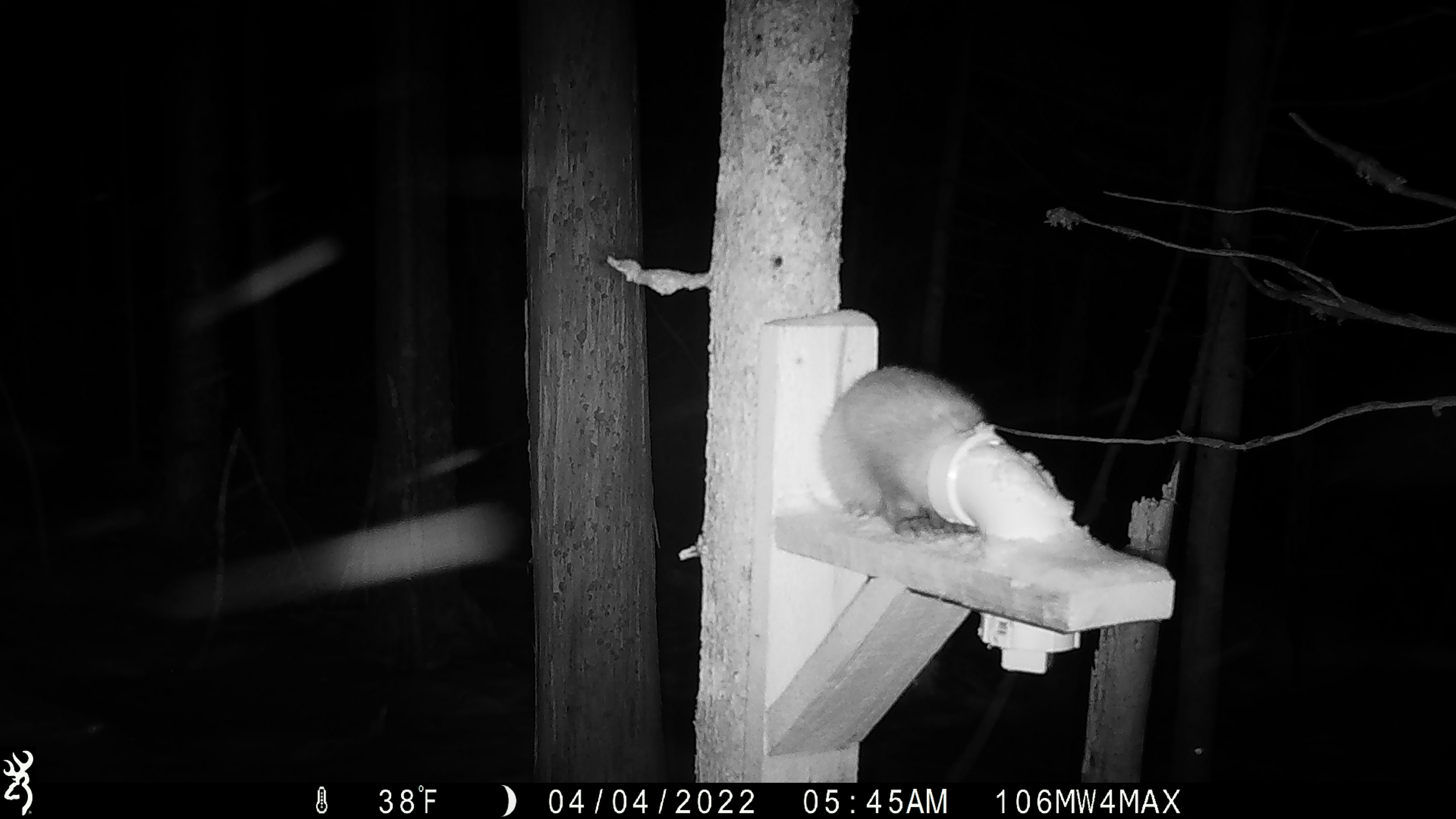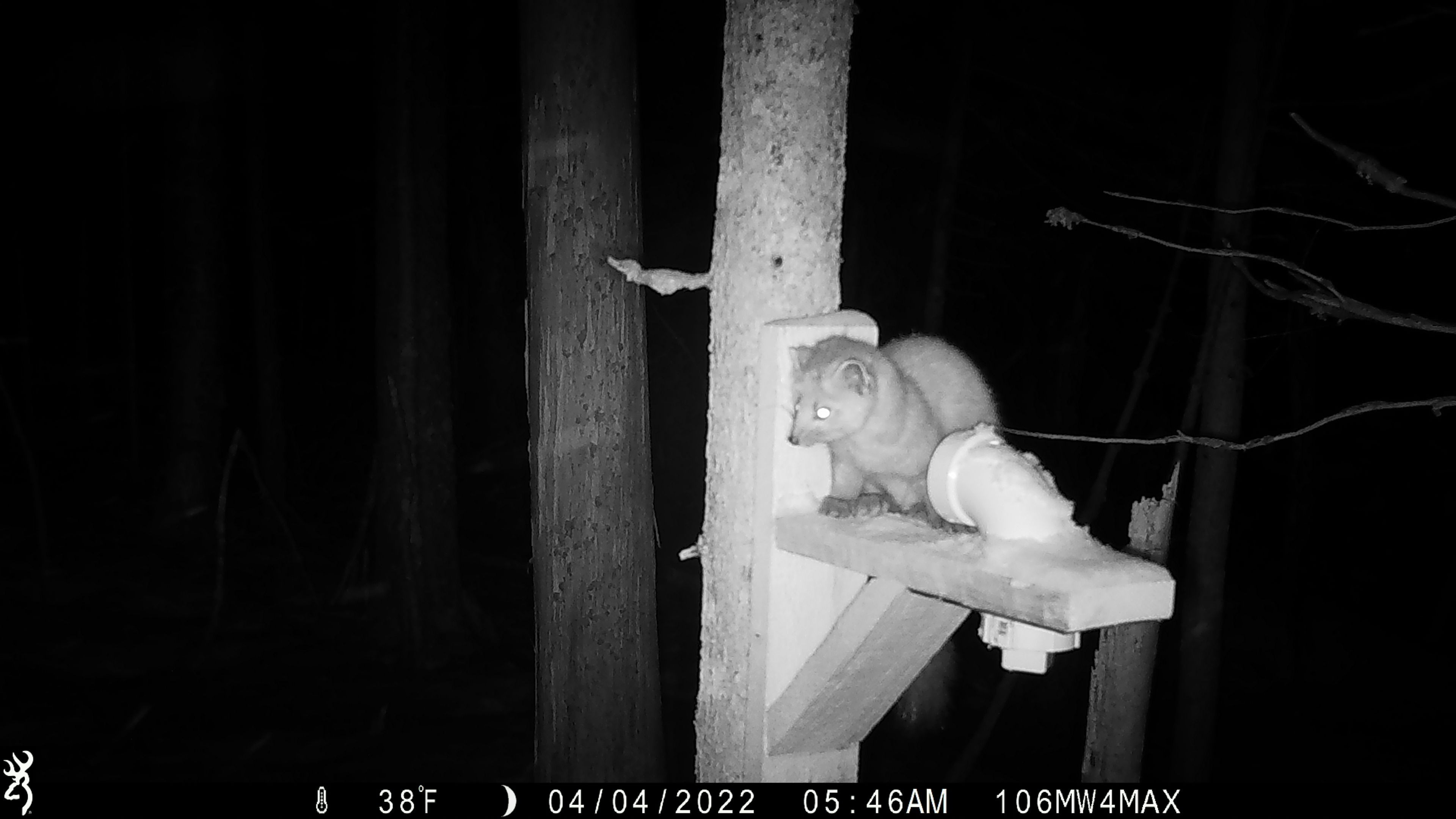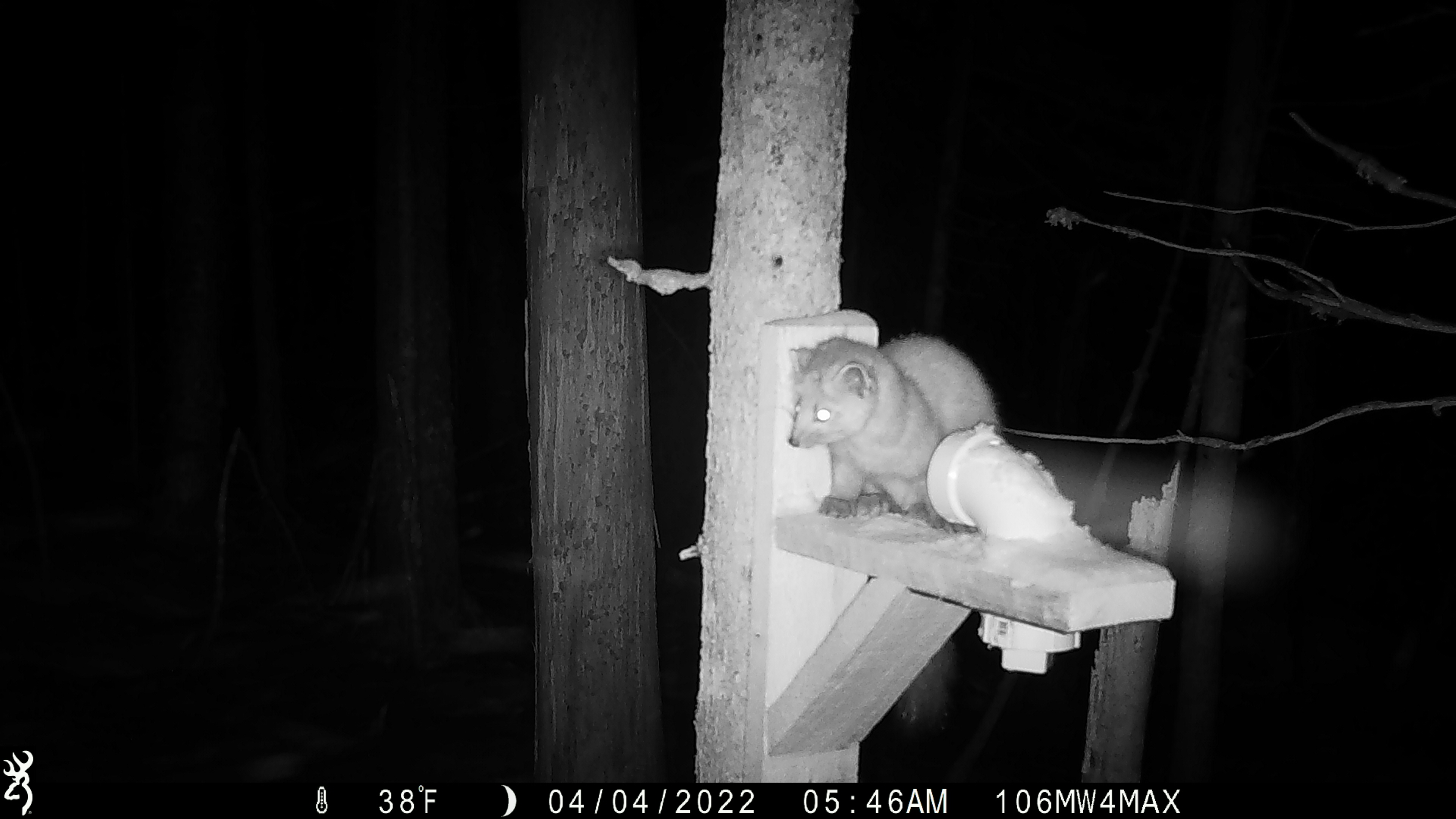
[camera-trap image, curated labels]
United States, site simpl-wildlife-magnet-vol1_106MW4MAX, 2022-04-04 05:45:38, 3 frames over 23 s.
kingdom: Animalia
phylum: Chordata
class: Mammalia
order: Carnivora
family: Mustelidae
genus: Martes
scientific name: Martes americana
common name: american marten